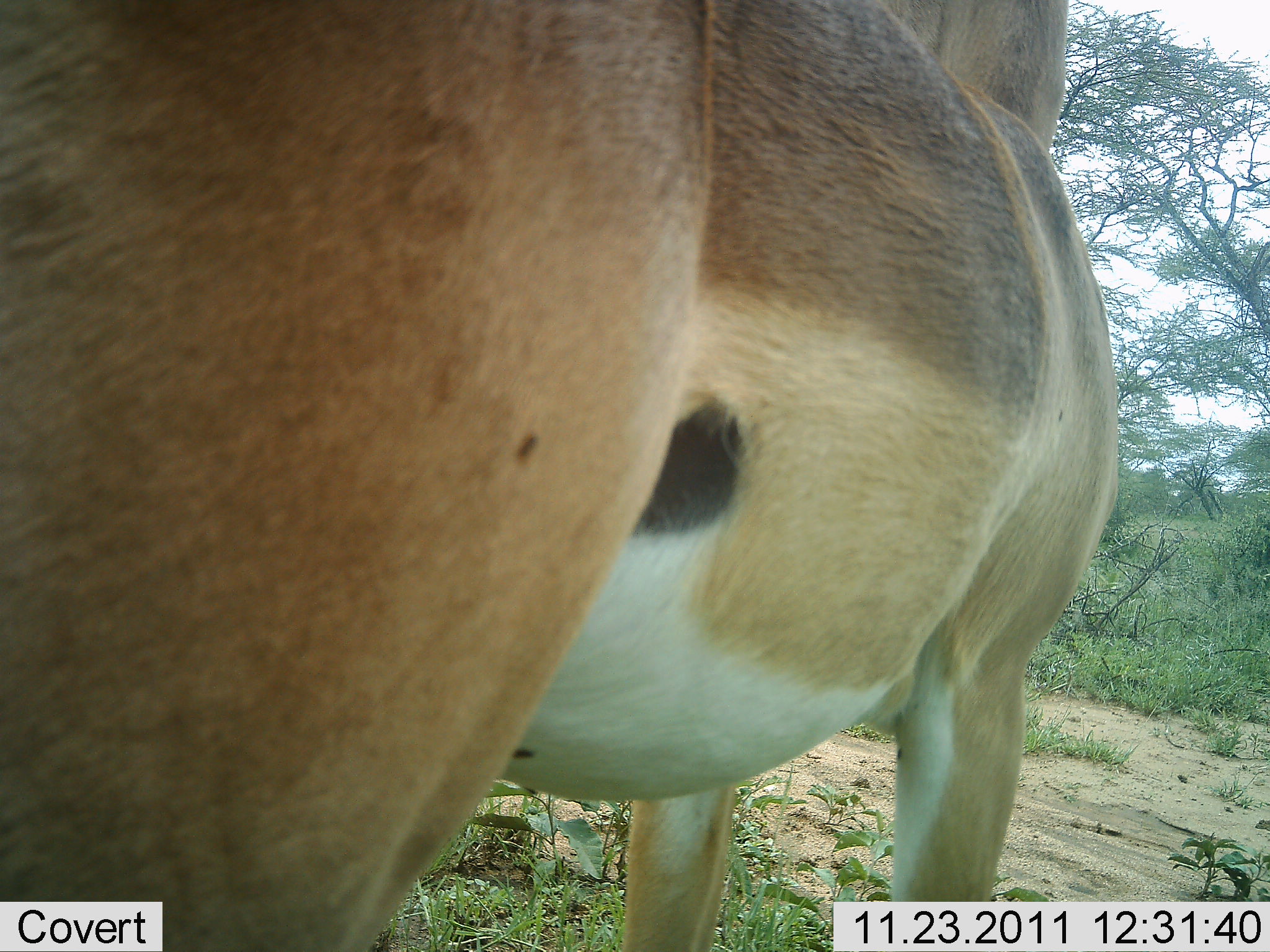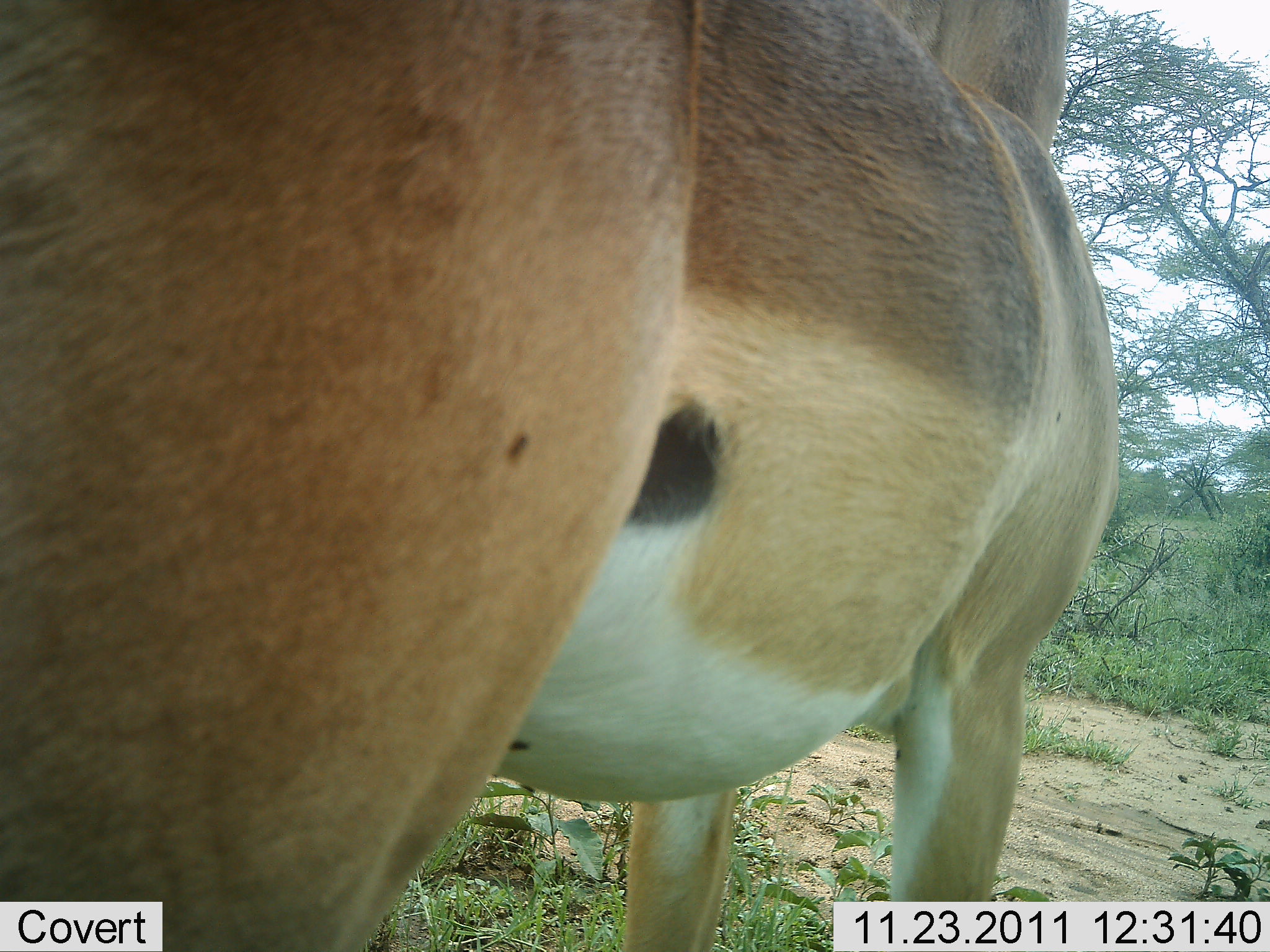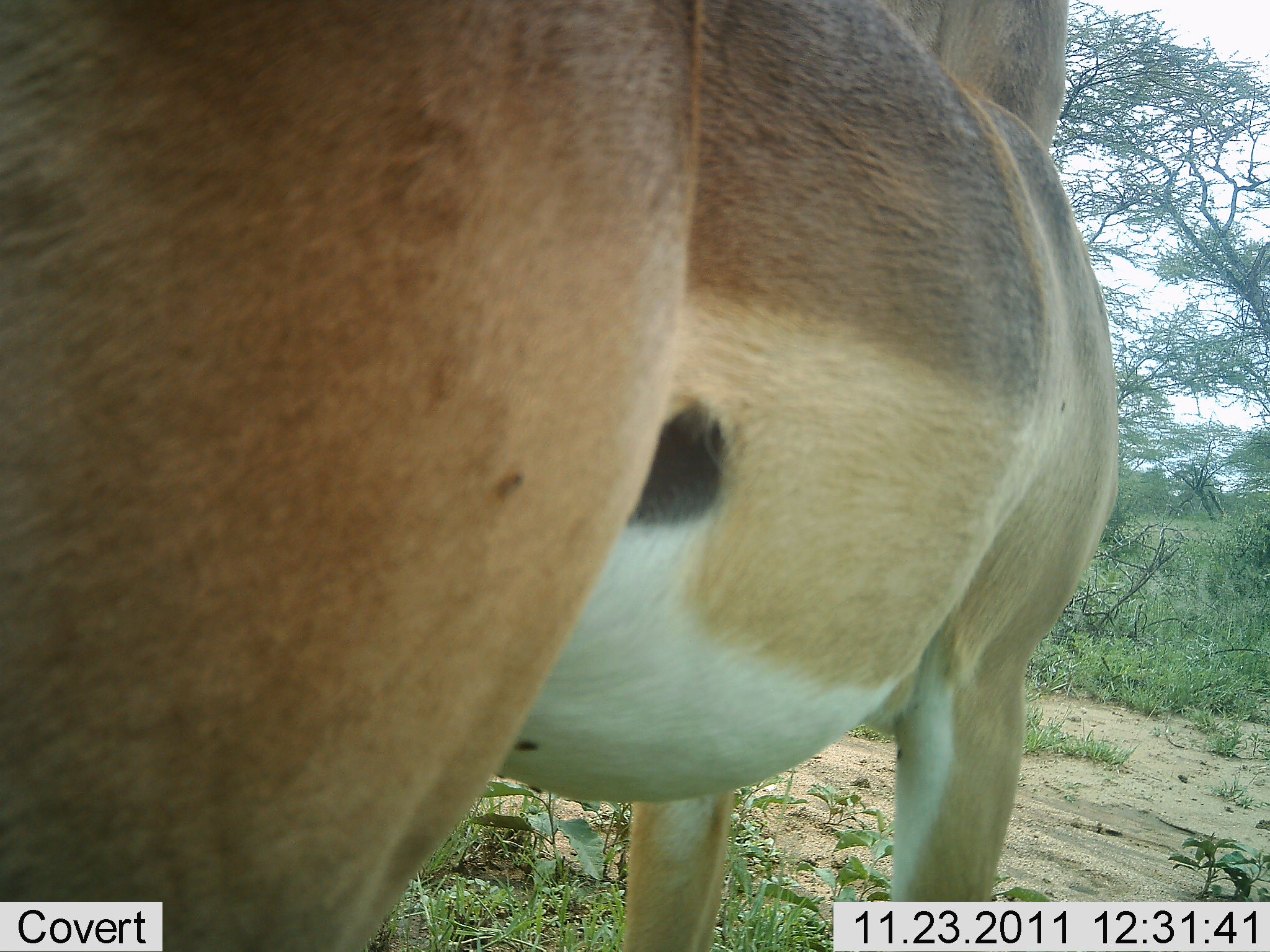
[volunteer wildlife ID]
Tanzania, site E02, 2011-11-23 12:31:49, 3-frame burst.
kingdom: Animalia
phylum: Chordata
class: Mammalia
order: Artiodactyla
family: Bovidae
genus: Nanger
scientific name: Nanger granti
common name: grant's gazelle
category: gazellegrants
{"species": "gazellegrants (grant's gazelle) (Nanger granti)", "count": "1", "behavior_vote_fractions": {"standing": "100%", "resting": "0%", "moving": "0%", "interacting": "0%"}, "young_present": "0%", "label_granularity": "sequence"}